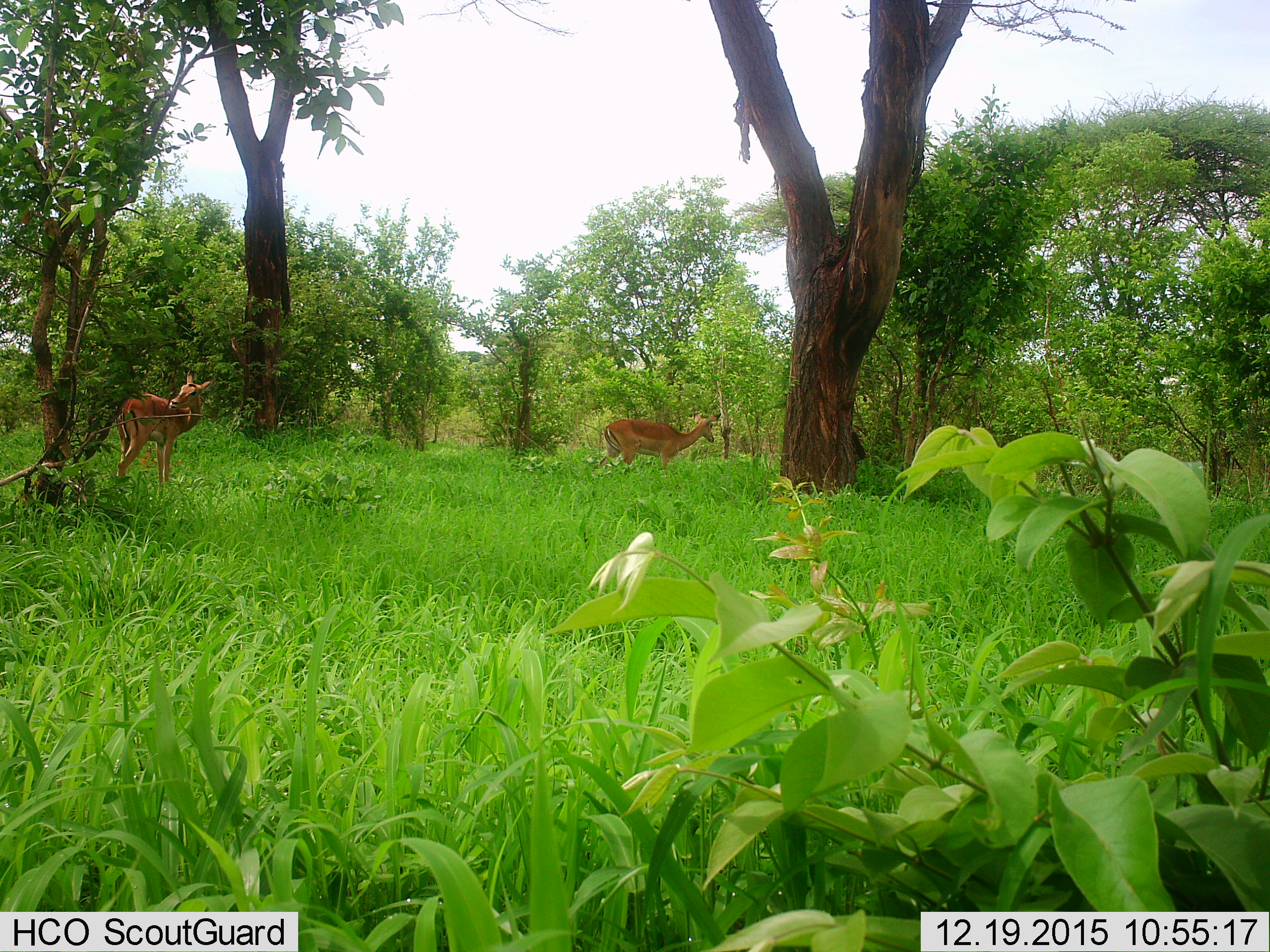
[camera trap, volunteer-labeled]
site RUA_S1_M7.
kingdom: Animalia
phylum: Chordata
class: Mammalia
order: Artiodactyla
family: Bovidae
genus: Aepyceros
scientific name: Aepyceros melampus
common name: impala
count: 2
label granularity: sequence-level